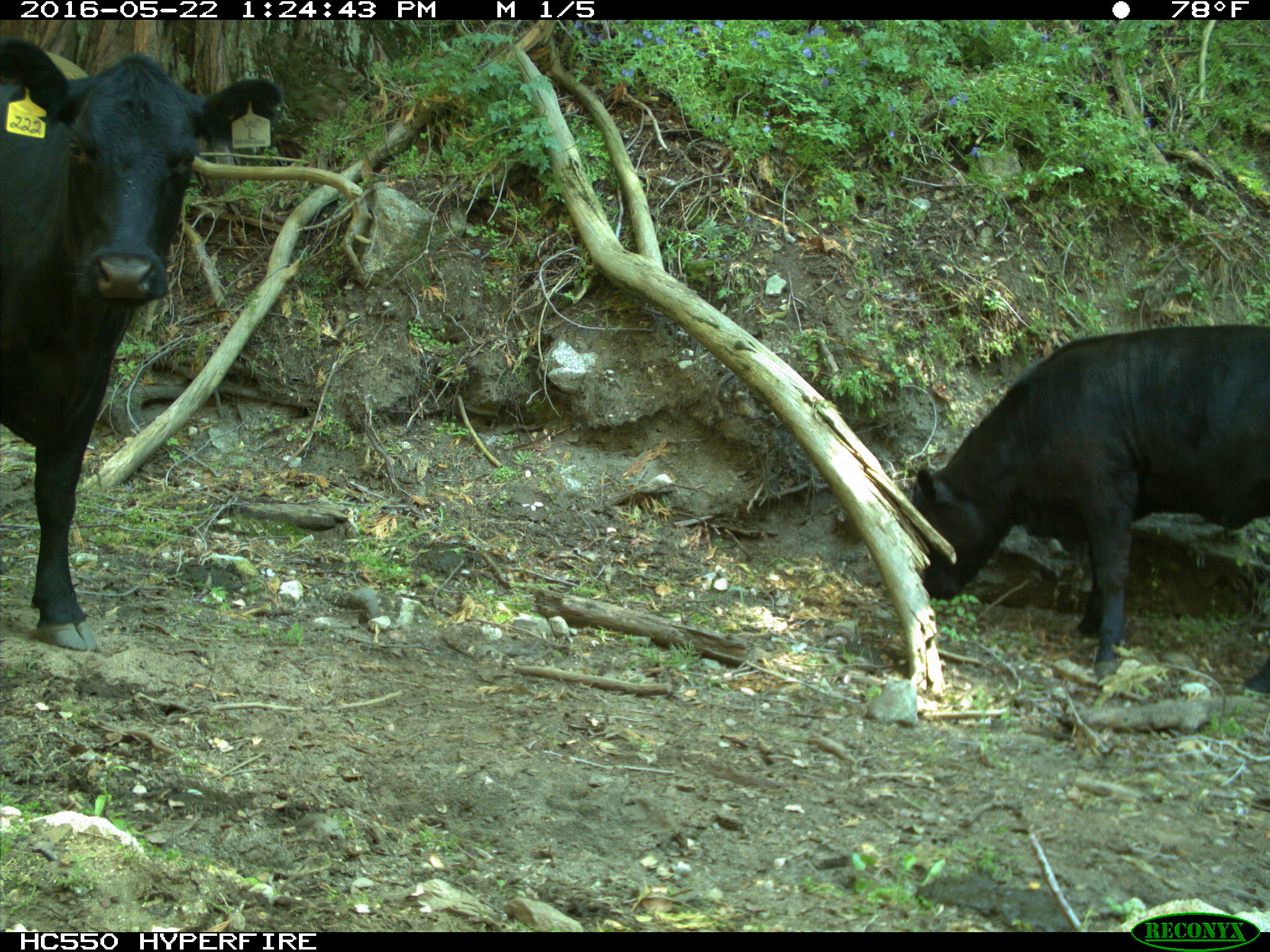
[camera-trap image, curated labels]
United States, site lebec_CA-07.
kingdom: Animalia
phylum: Chordata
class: Mammalia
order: Artiodactyla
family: Bovidae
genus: Bos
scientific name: Bos taurus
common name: domestic cow